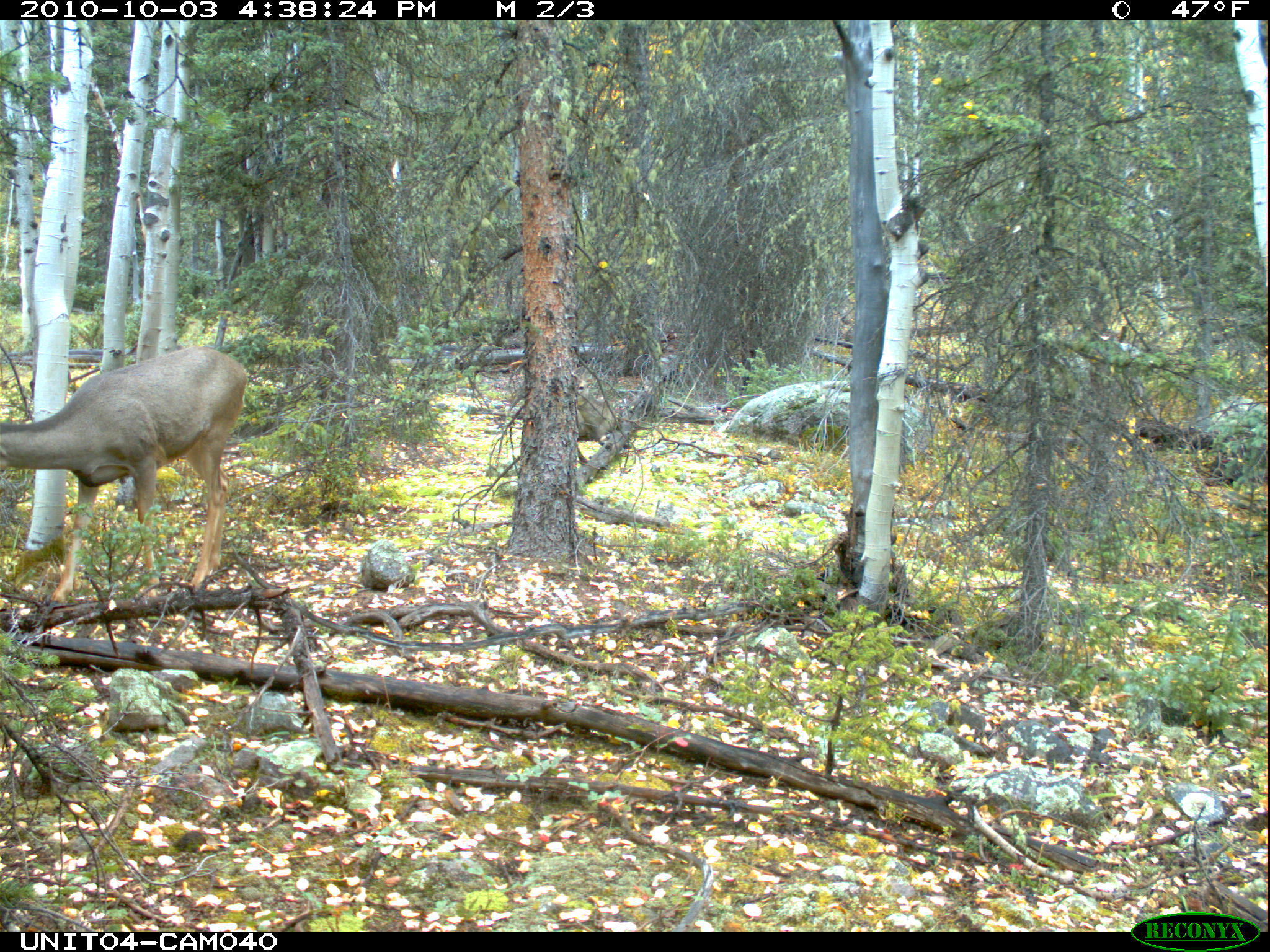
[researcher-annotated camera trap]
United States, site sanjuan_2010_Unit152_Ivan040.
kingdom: Animalia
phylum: Chordata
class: Mammalia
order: Artiodactyla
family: Cervidae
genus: Odocoileus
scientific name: Odocoileus hemionus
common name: mule deer